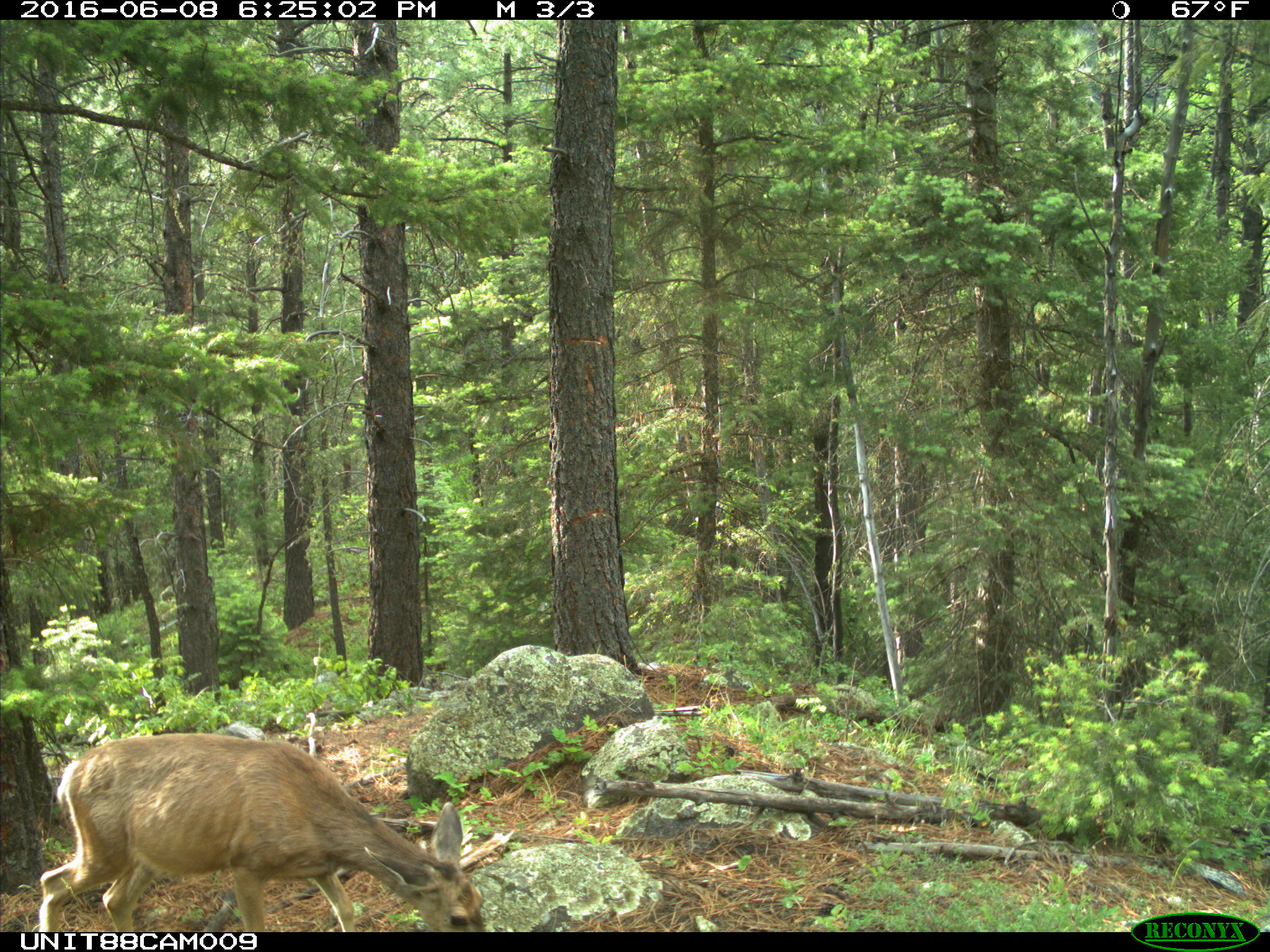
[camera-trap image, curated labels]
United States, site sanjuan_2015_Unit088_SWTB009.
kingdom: Animalia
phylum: Chordata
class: Mammalia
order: Artiodactyla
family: Cervidae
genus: Odocoileus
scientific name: Odocoileus hemionus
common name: mule deer